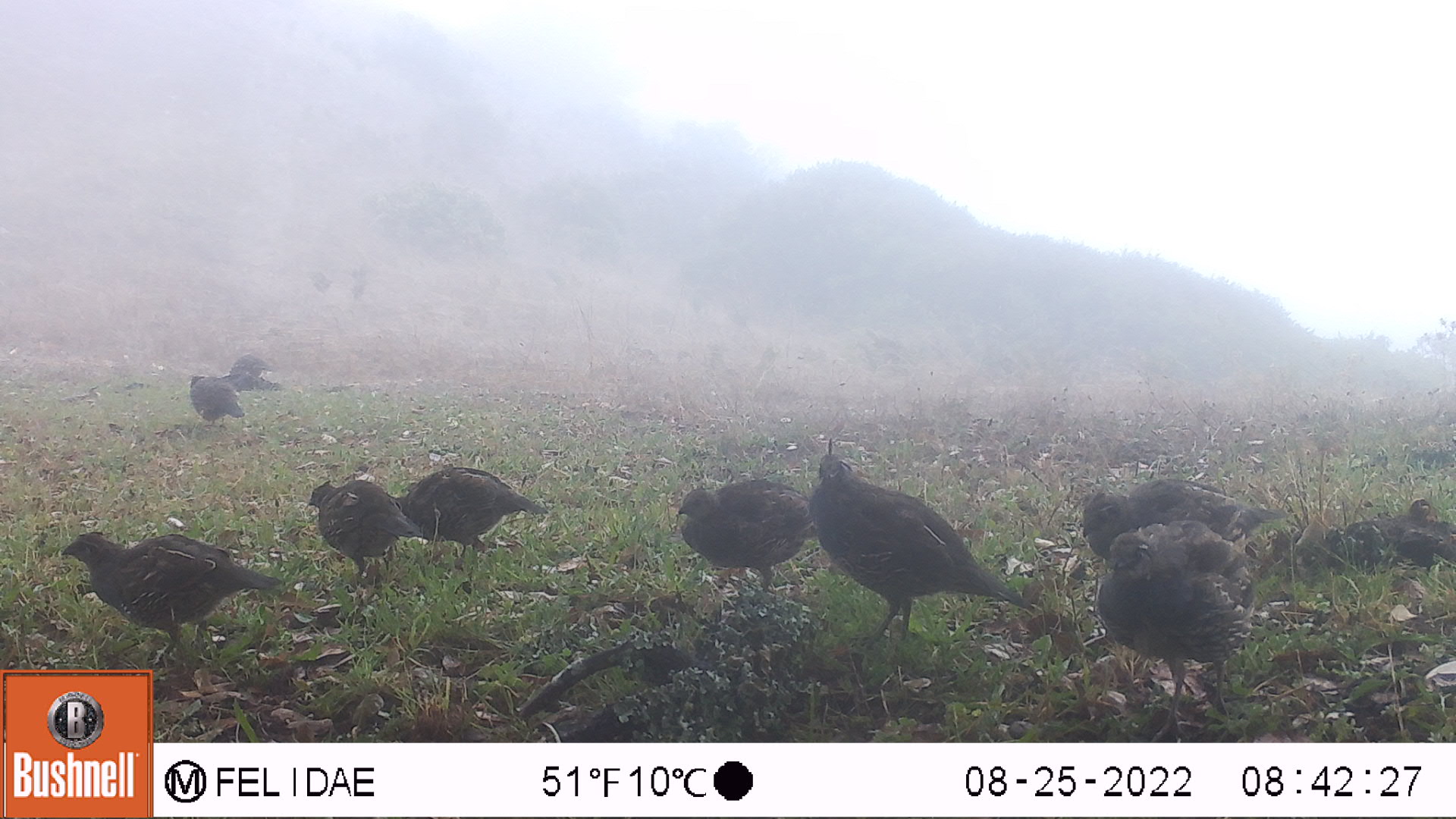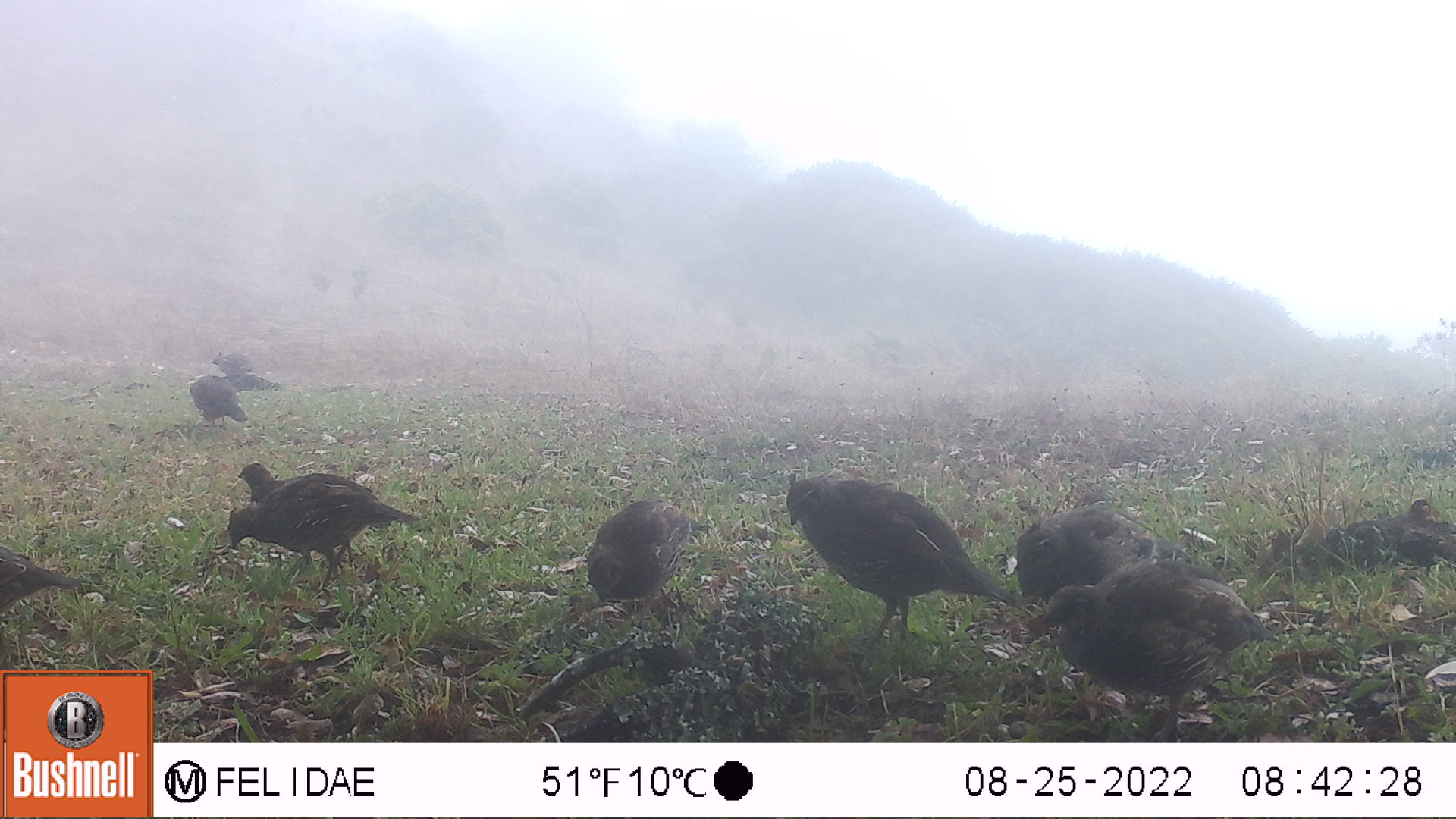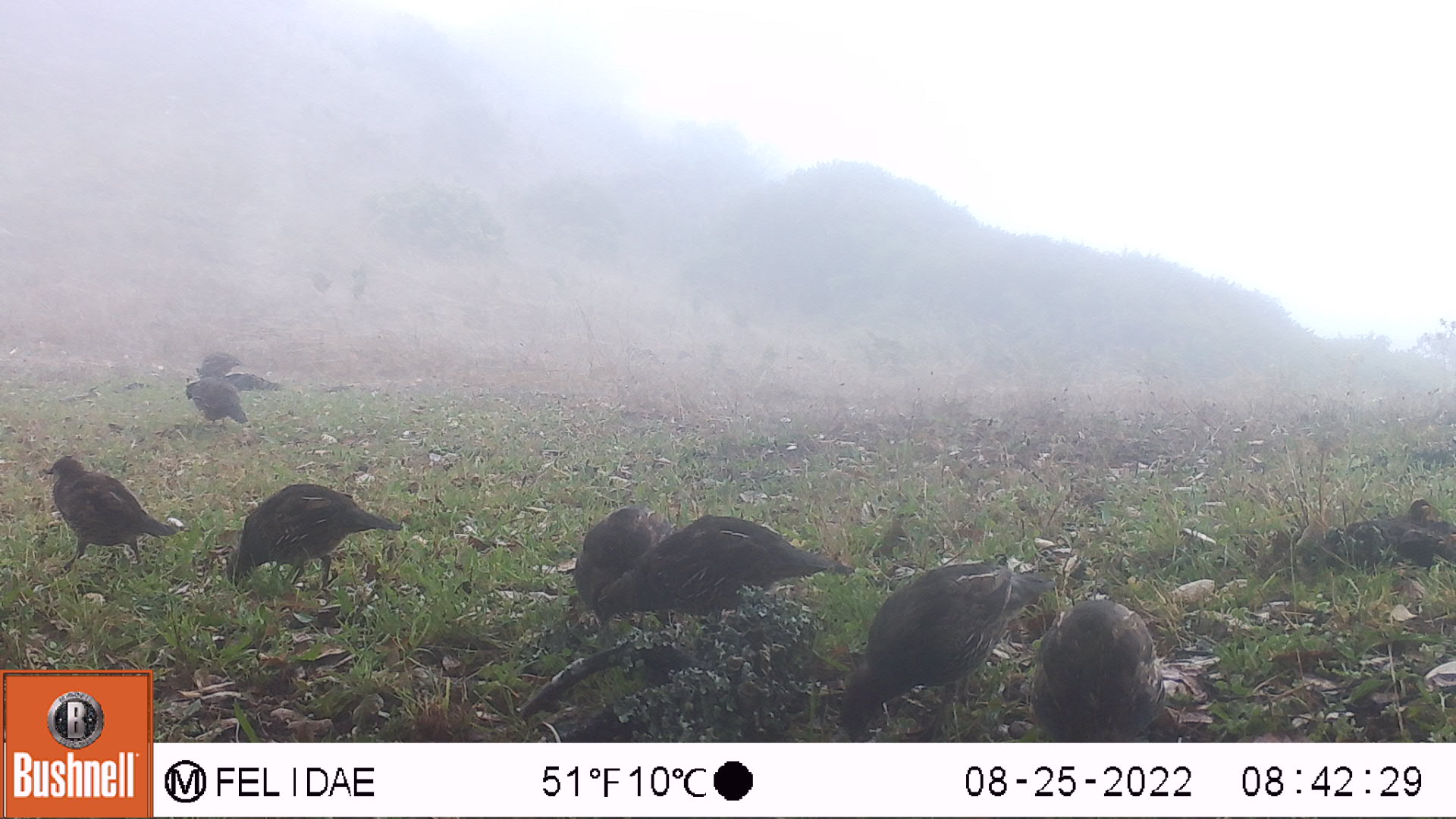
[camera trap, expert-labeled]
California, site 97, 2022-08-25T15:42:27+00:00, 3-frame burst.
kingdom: Animalia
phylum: Chordata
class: Aves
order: Galliformes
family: Odontophoridae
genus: Callipepla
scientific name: Callipepla californica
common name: california quail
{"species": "california quail (Callipepla californica)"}